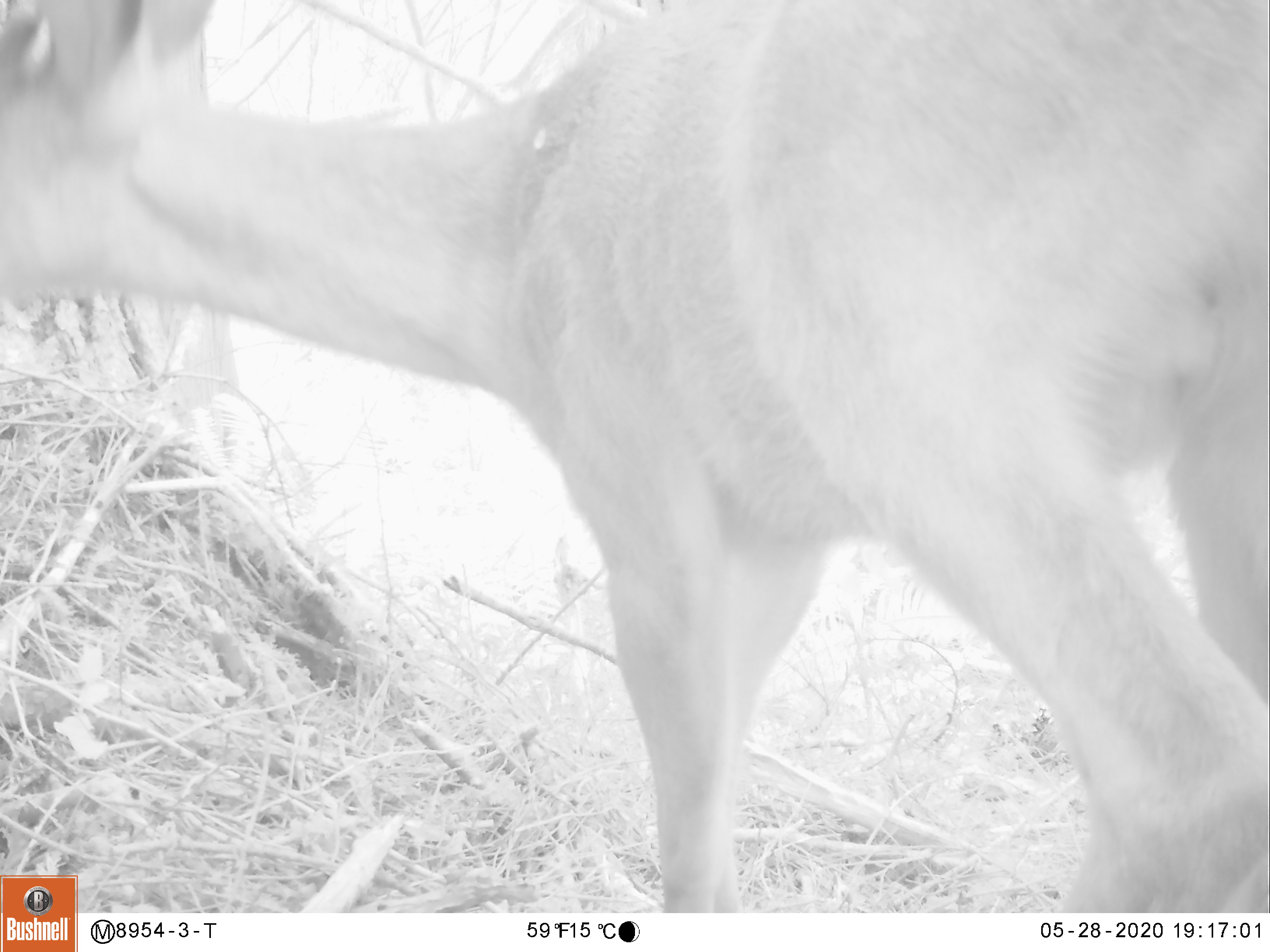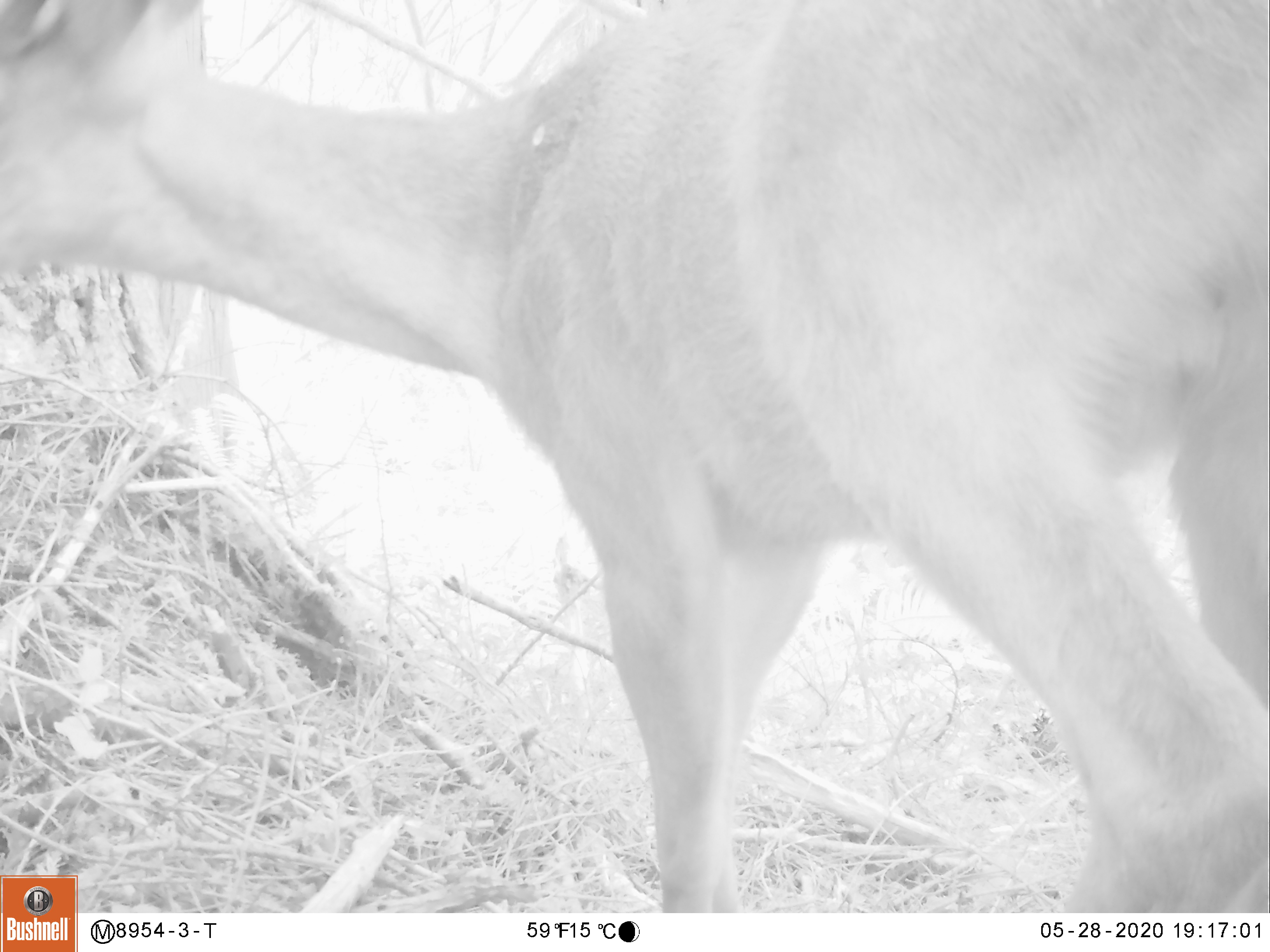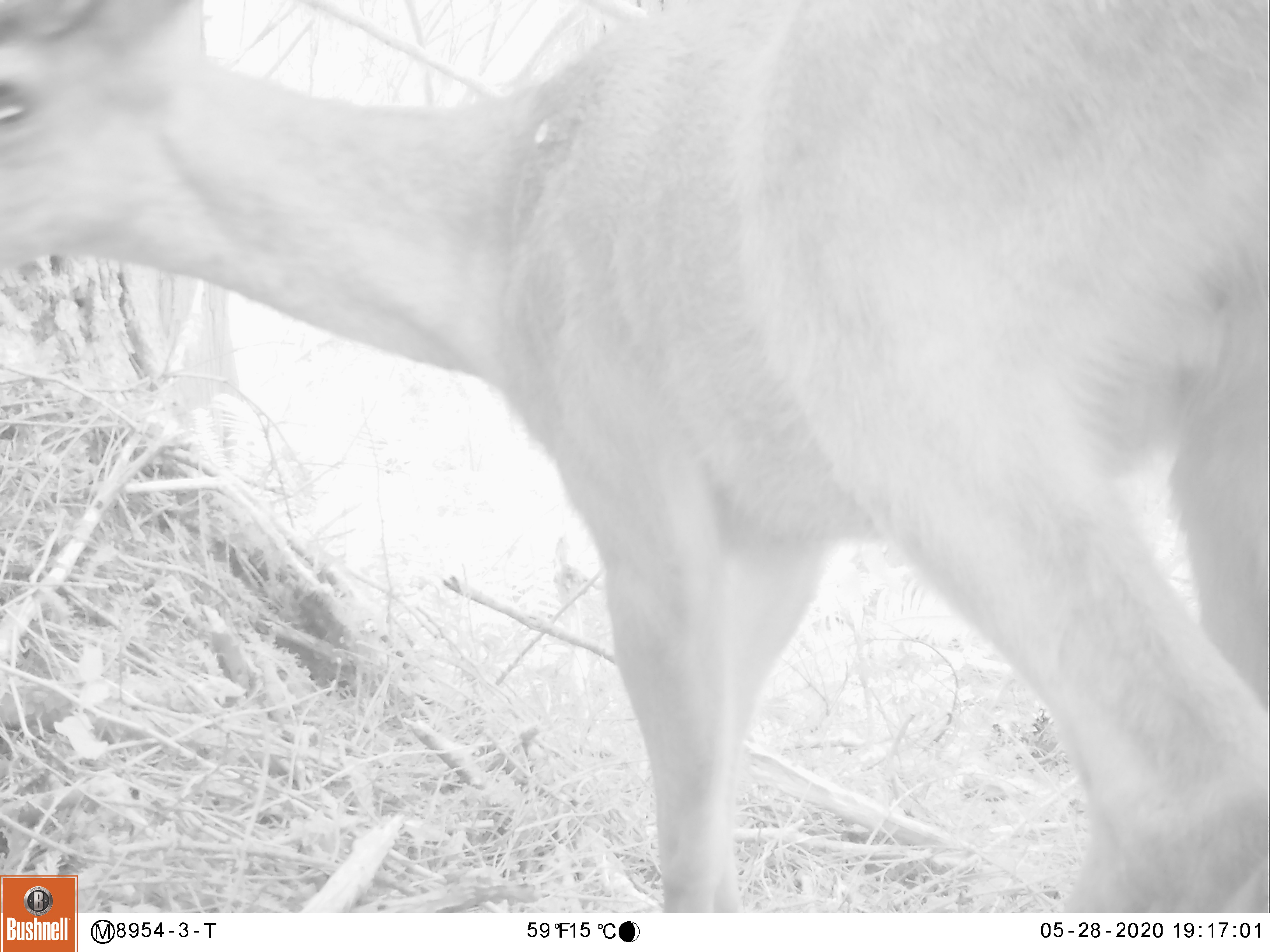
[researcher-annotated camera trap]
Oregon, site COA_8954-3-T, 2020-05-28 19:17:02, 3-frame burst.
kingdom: Animalia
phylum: Chordata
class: Mammalia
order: Artiodactyla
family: Cervidae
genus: Odocoileus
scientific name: Odocoileus hemionus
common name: black-tailed deer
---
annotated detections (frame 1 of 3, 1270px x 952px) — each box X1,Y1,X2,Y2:
black-tailed deer: 0,0,1259,869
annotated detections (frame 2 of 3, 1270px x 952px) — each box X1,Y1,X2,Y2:
black-tailed deer: 0,1,1259,869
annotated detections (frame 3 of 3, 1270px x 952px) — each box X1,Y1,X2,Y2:
black-tailed deer: 0,3,1259,869